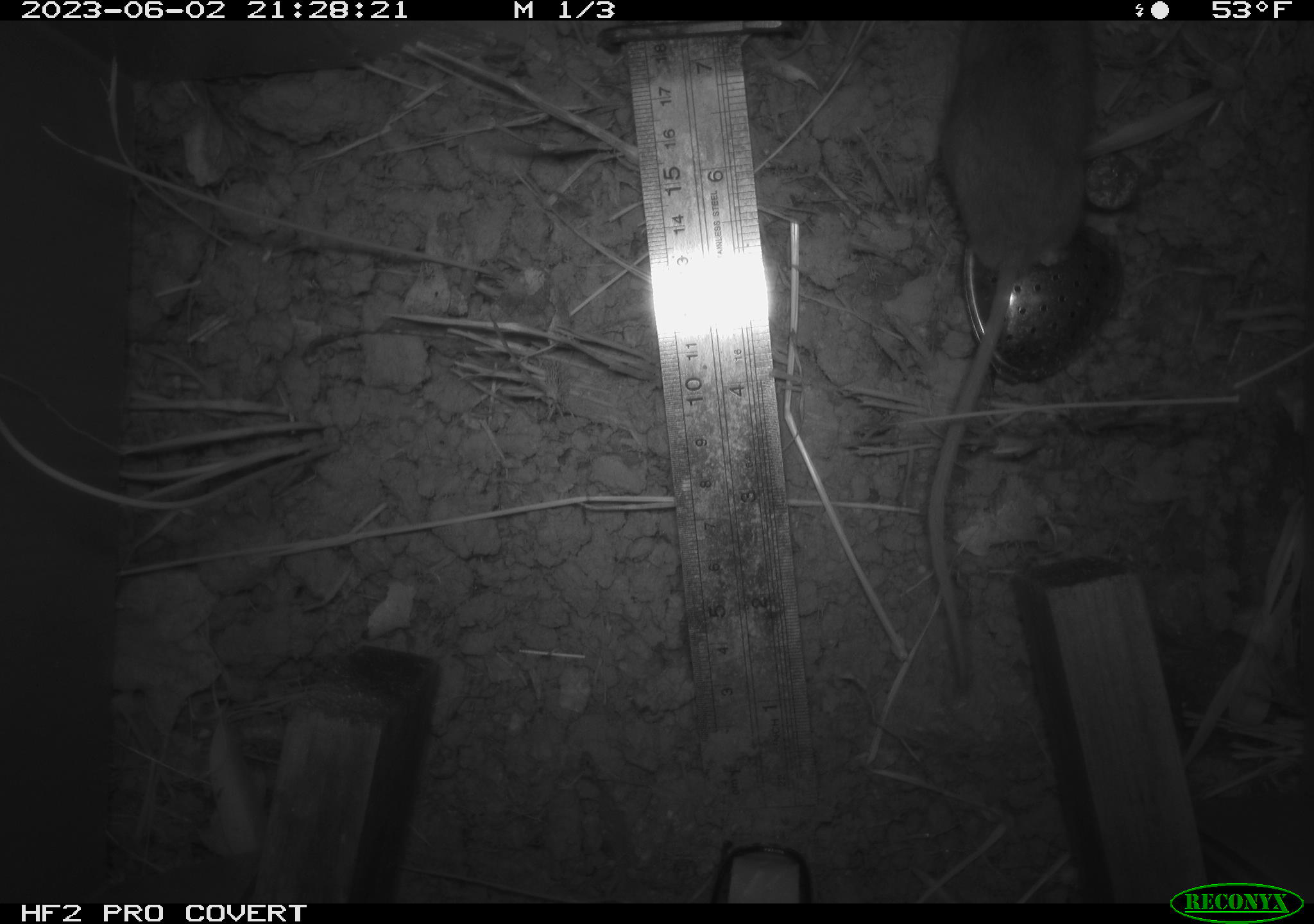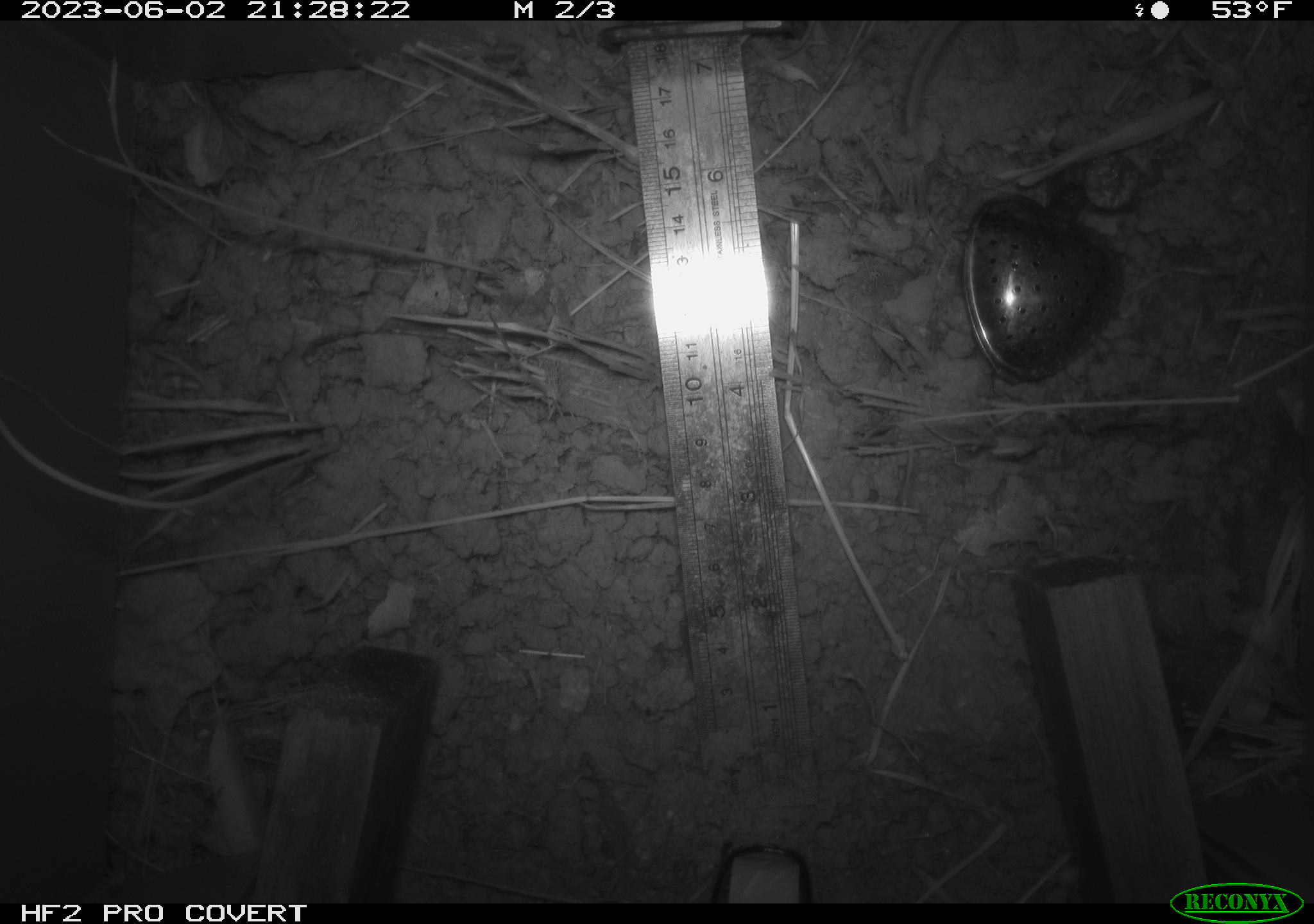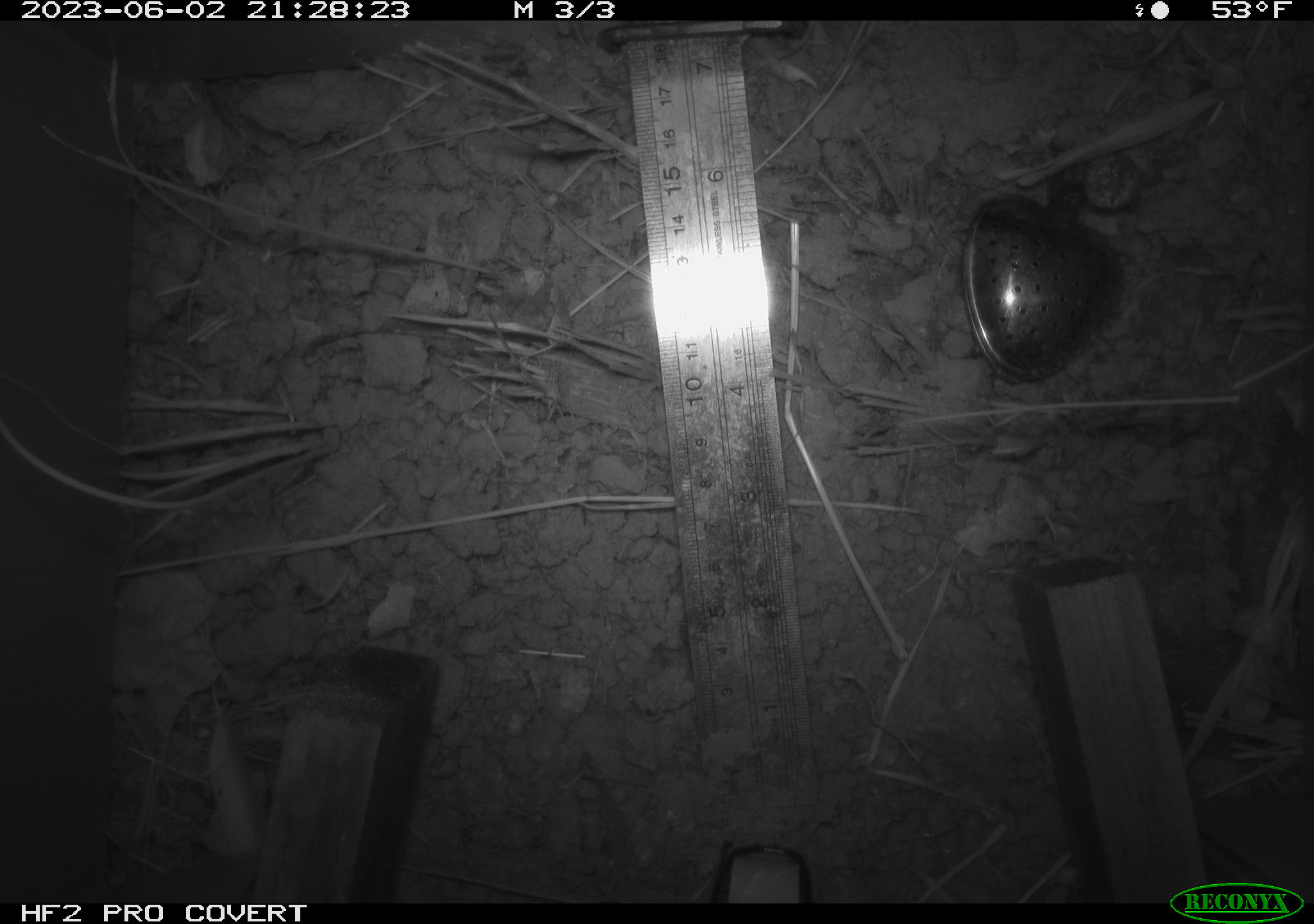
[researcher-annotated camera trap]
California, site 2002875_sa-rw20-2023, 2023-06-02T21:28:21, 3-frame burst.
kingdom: Animalia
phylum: Chordata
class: Mammalia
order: Rodentia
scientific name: Rodentia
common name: rodent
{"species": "rodent (Rodentia)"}